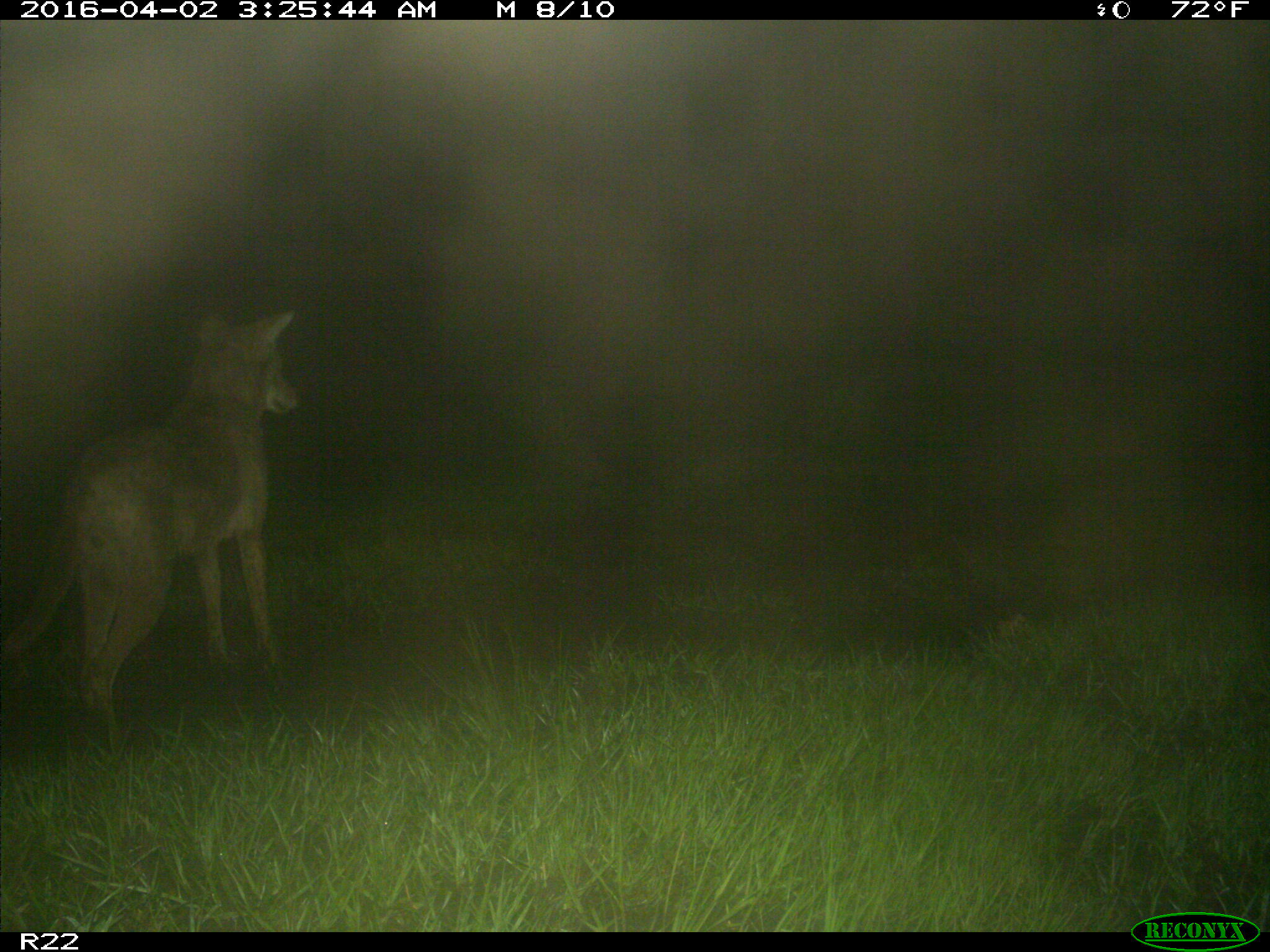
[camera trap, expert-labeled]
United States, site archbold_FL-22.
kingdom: Animalia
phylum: Chordata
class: Mammalia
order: Carnivora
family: Canidae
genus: Canis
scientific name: Canis latrans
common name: coyote